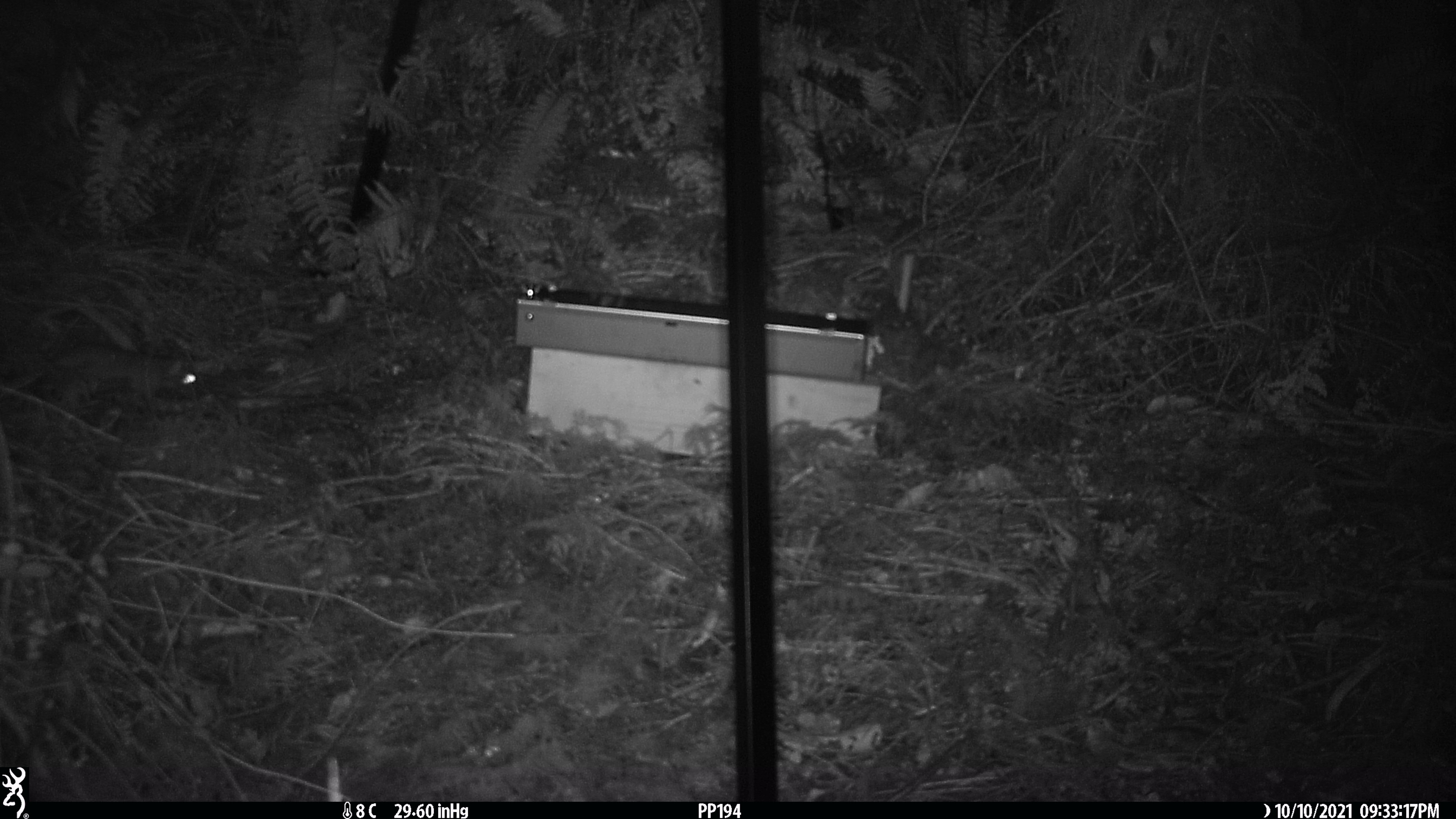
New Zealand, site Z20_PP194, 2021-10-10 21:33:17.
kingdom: Animalia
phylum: Chordata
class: Mammalia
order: Rodentia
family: Muridae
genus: Rattus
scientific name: Rattus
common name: rat